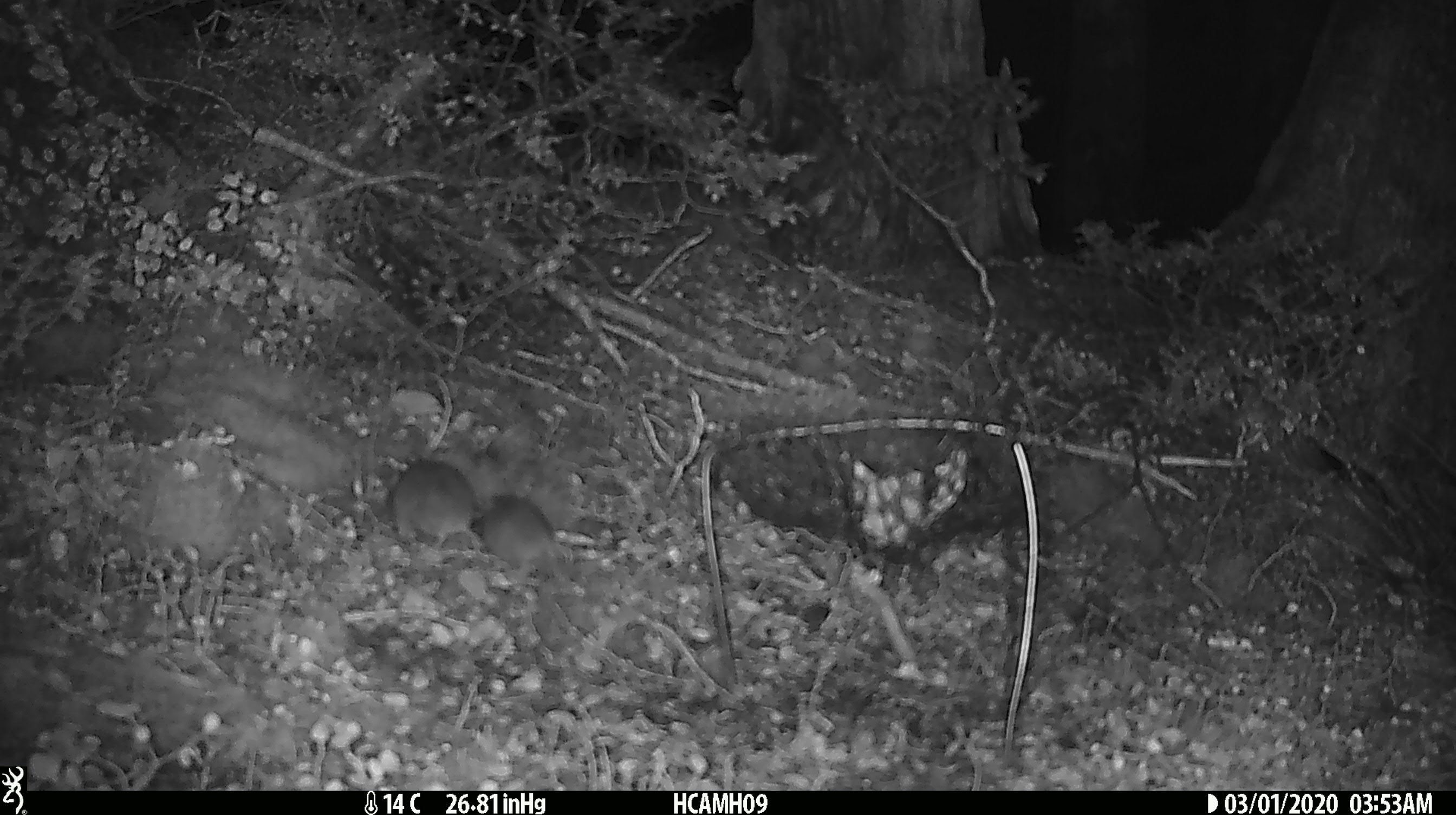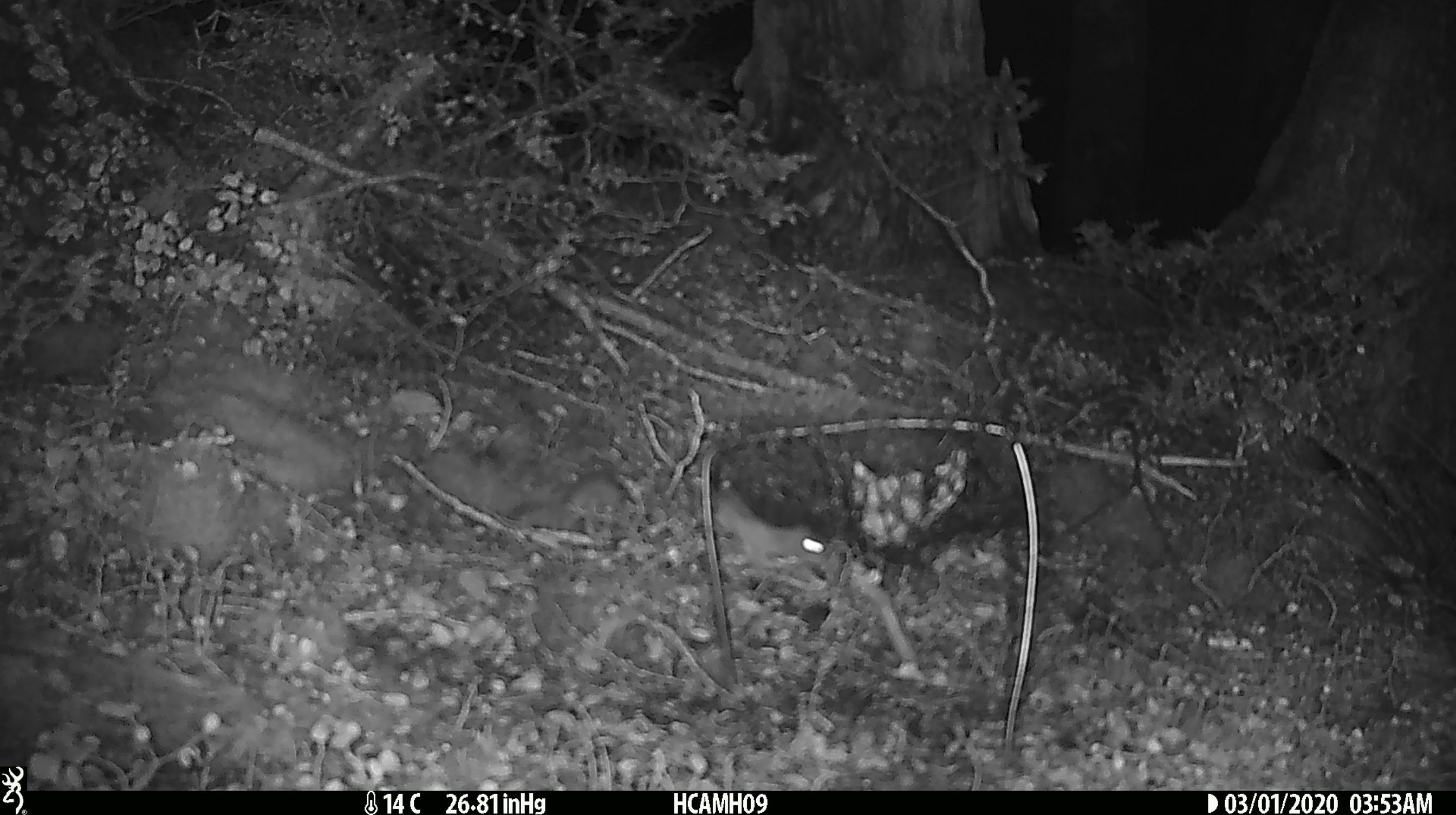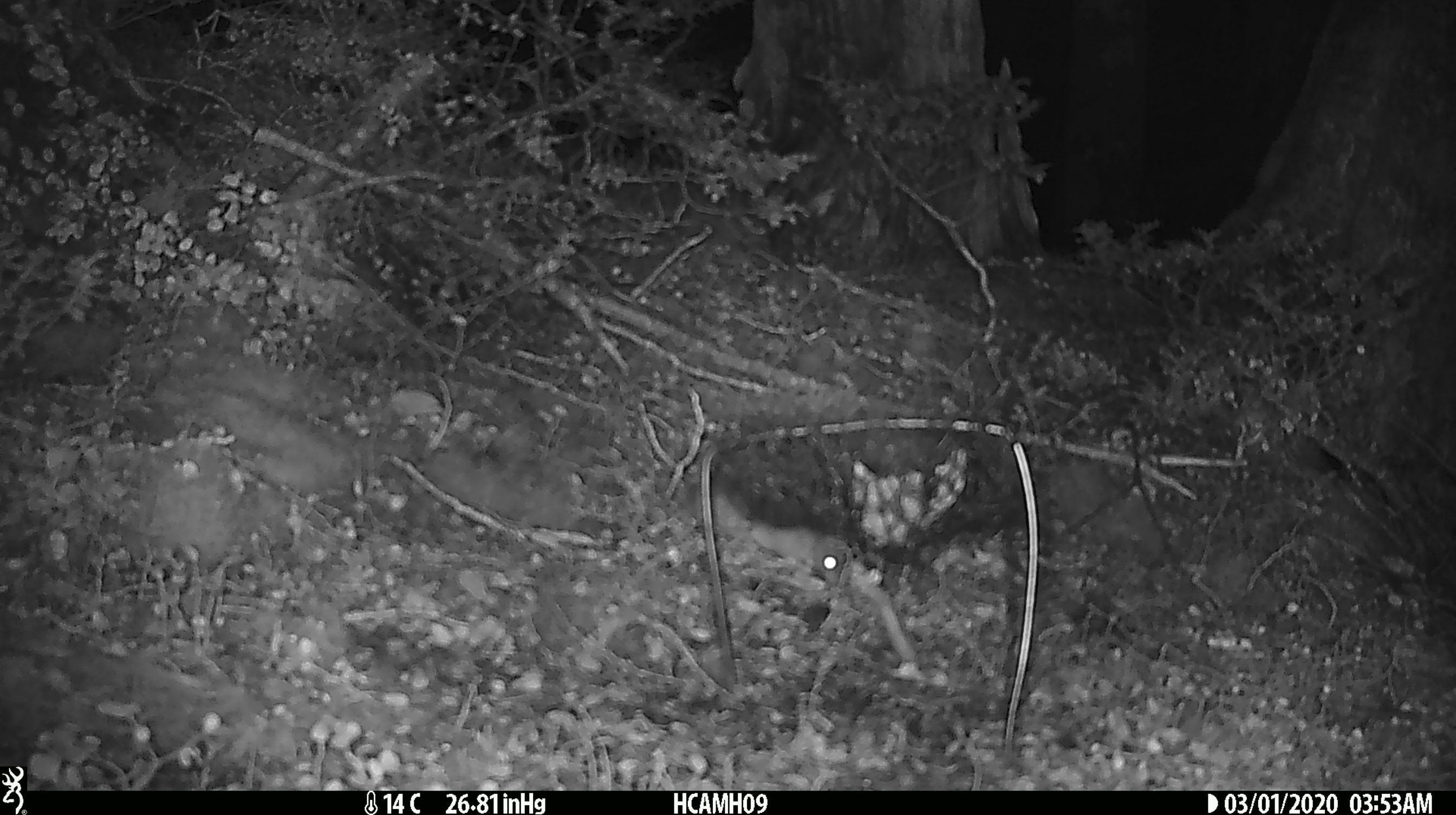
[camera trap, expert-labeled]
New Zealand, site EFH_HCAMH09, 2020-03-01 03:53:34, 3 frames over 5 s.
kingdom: Animalia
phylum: Chordata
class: Mammalia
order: Rodentia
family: Muridae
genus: Mus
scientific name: Mus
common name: mouse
Mouse (Mus).